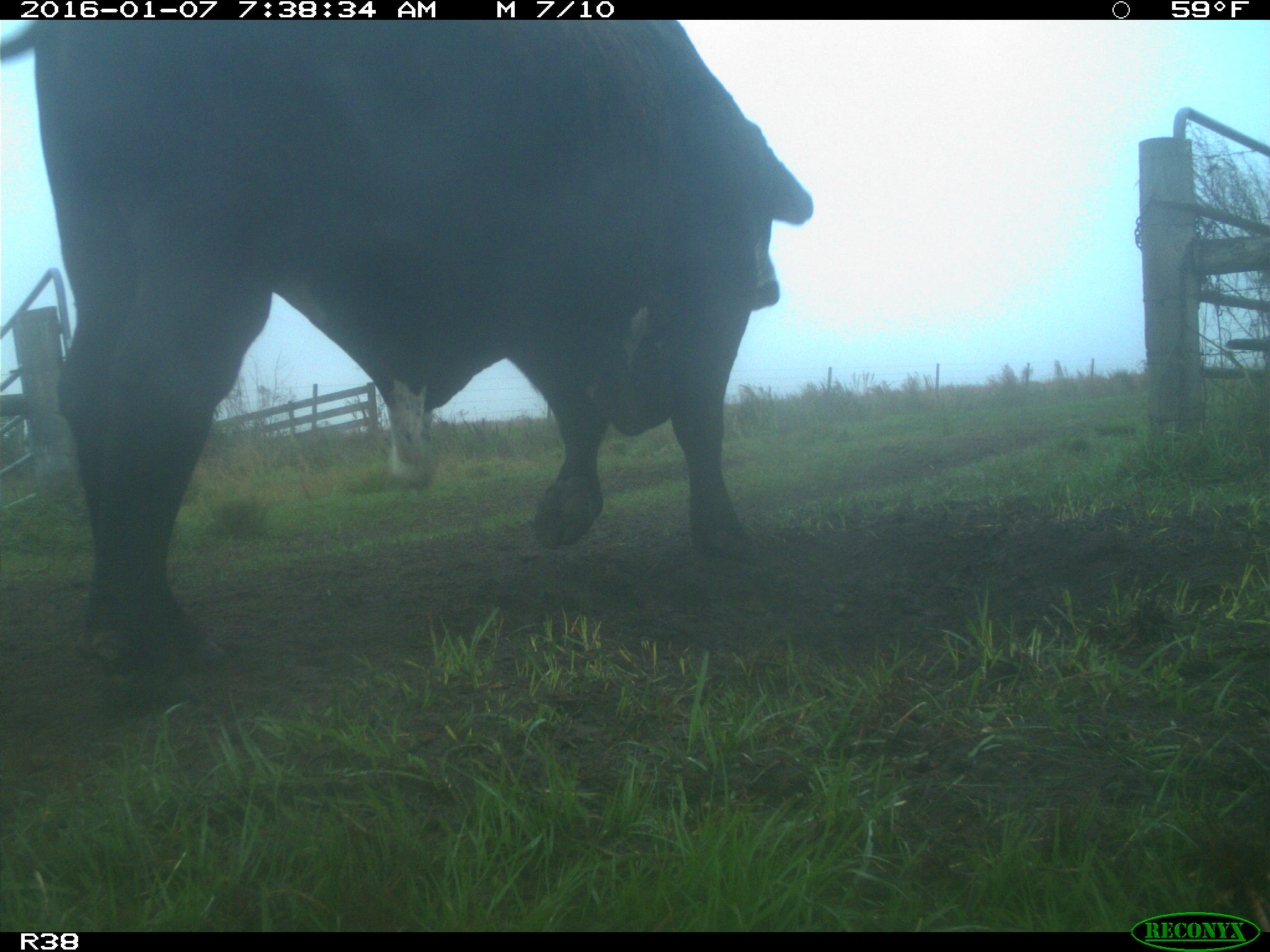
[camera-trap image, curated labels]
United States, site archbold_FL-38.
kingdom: Animalia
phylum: Chordata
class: Mammalia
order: Artiodactyla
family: Bovidae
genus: Bos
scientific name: Bos taurus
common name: domestic cow